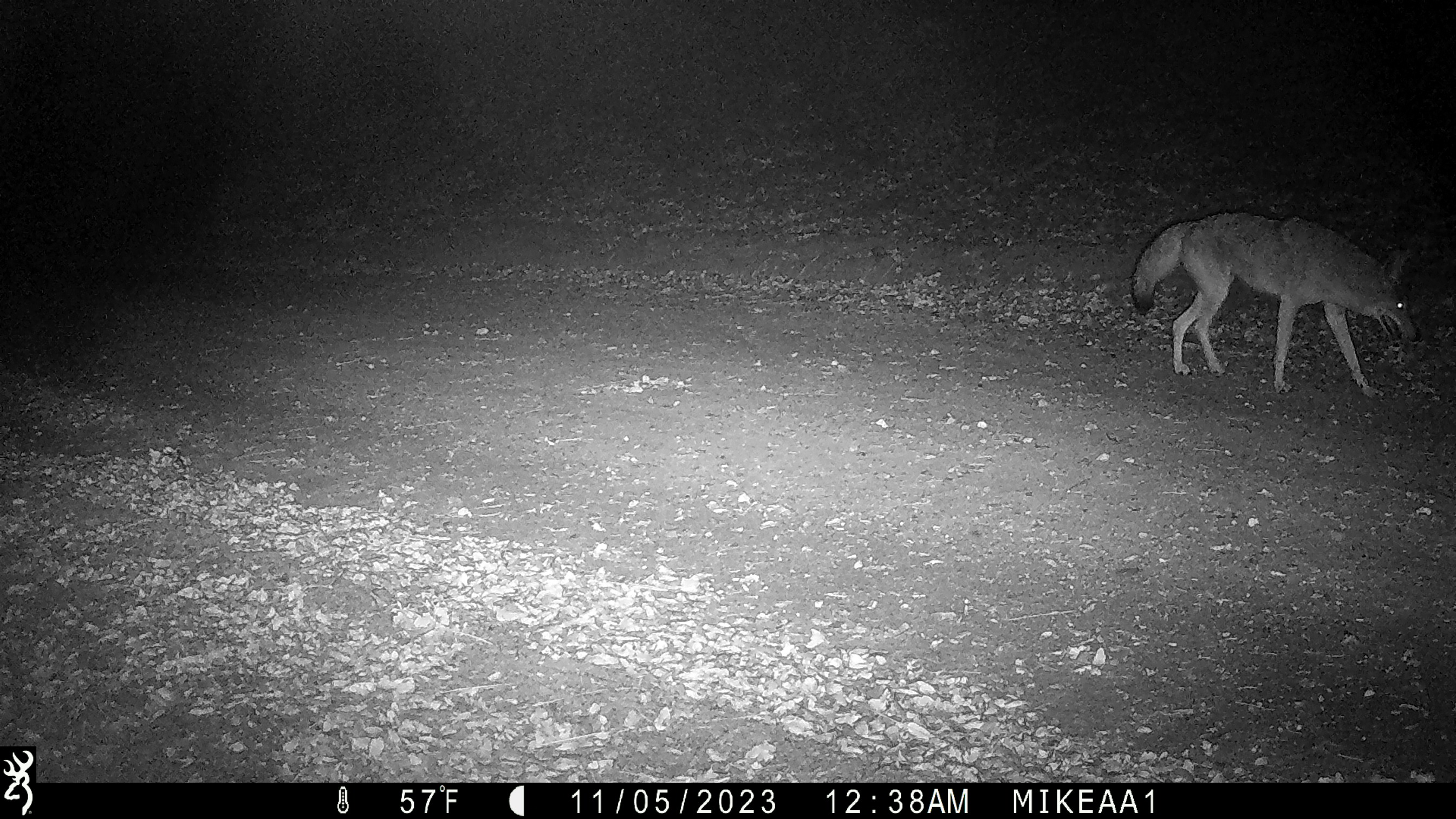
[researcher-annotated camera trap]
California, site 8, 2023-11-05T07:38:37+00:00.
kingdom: Animalia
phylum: Chordata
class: Mammalia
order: Carnivora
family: Canidae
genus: Canis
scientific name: Canis latrans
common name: coyote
Coyote (Canis latrans).